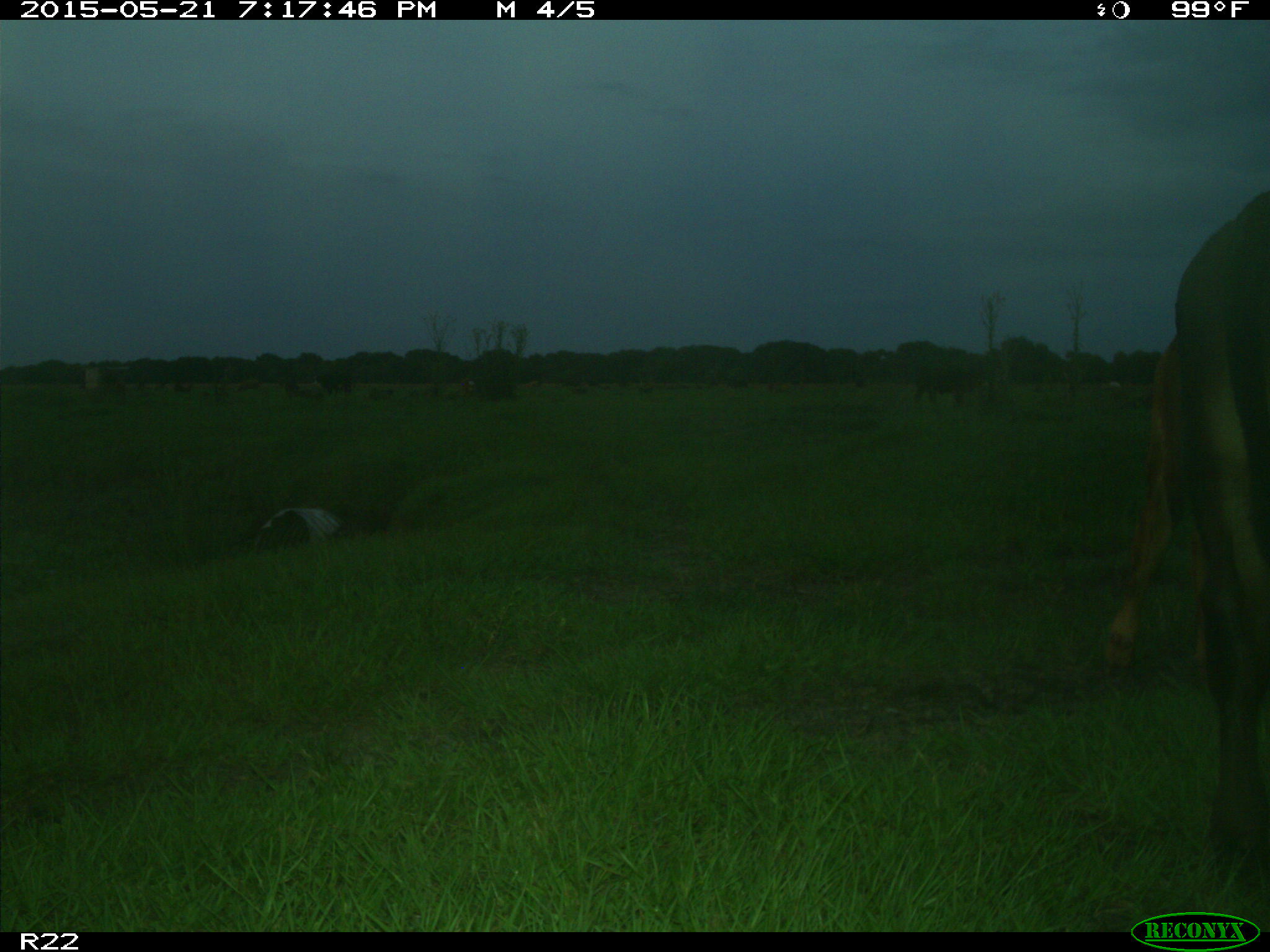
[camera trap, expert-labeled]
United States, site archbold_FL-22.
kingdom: Animalia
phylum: Chordata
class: Mammalia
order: Artiodactyla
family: Bovidae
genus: Bos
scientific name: Bos taurus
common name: domestic cow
Bos taurus (domestic cow).